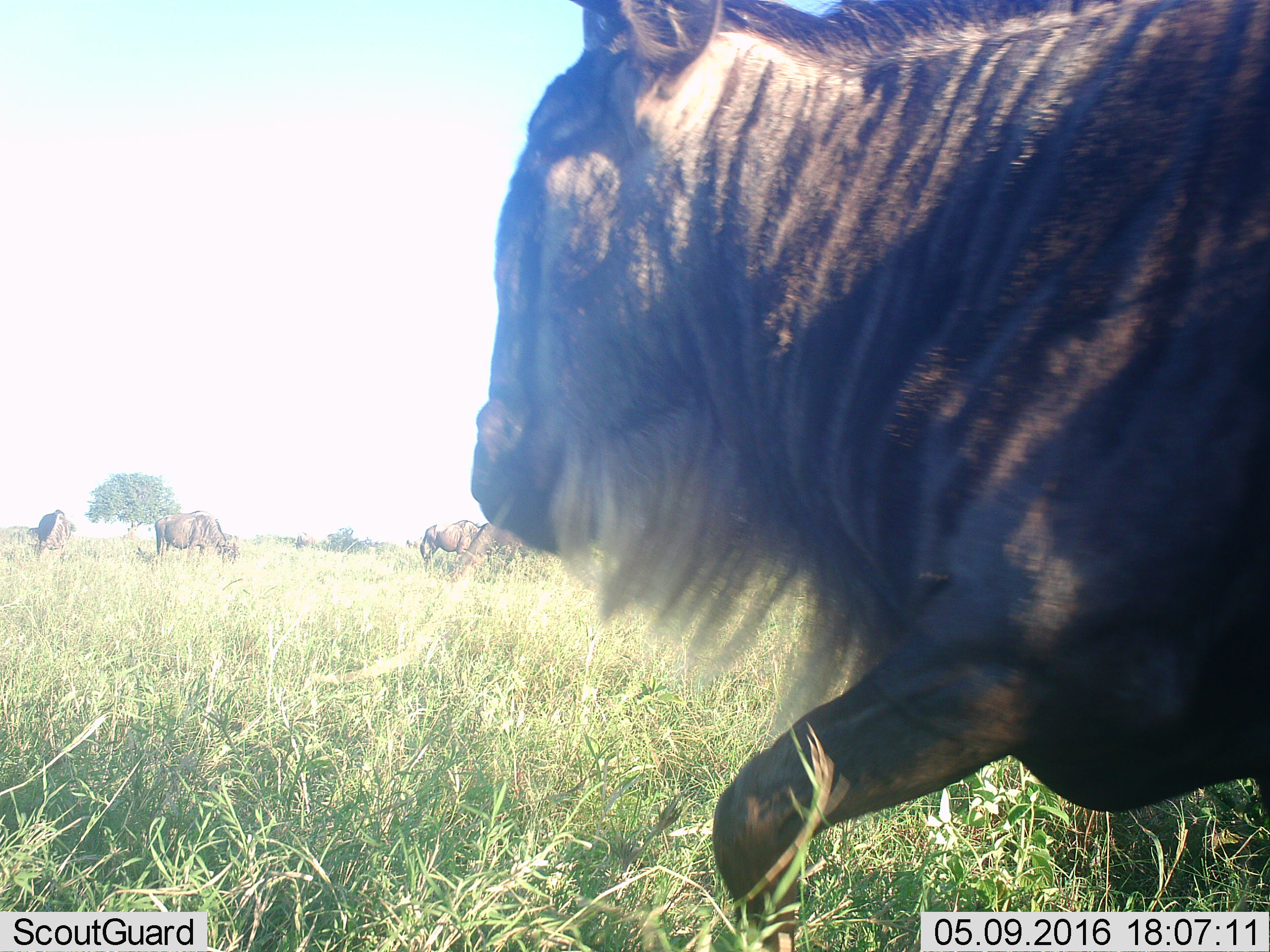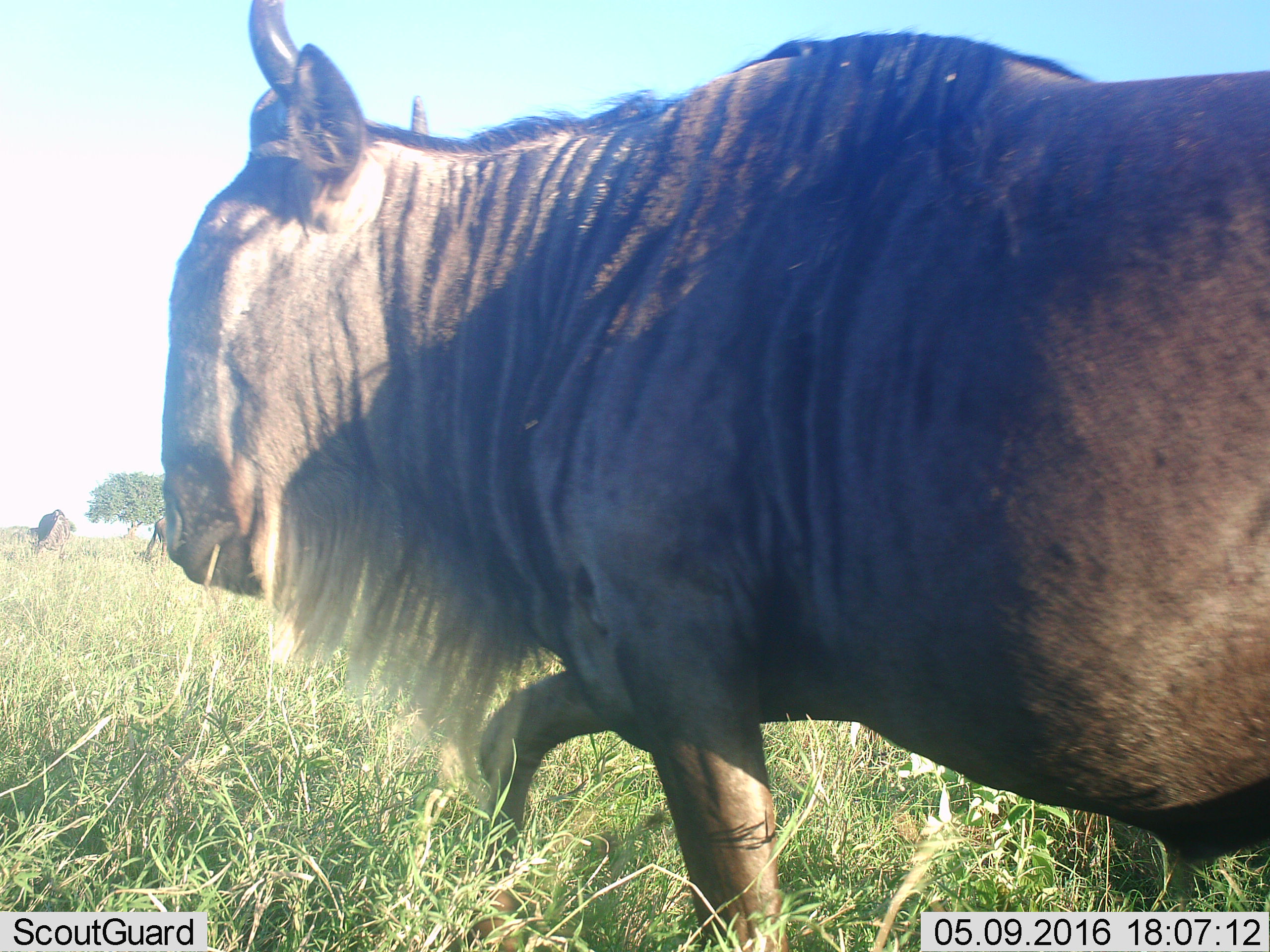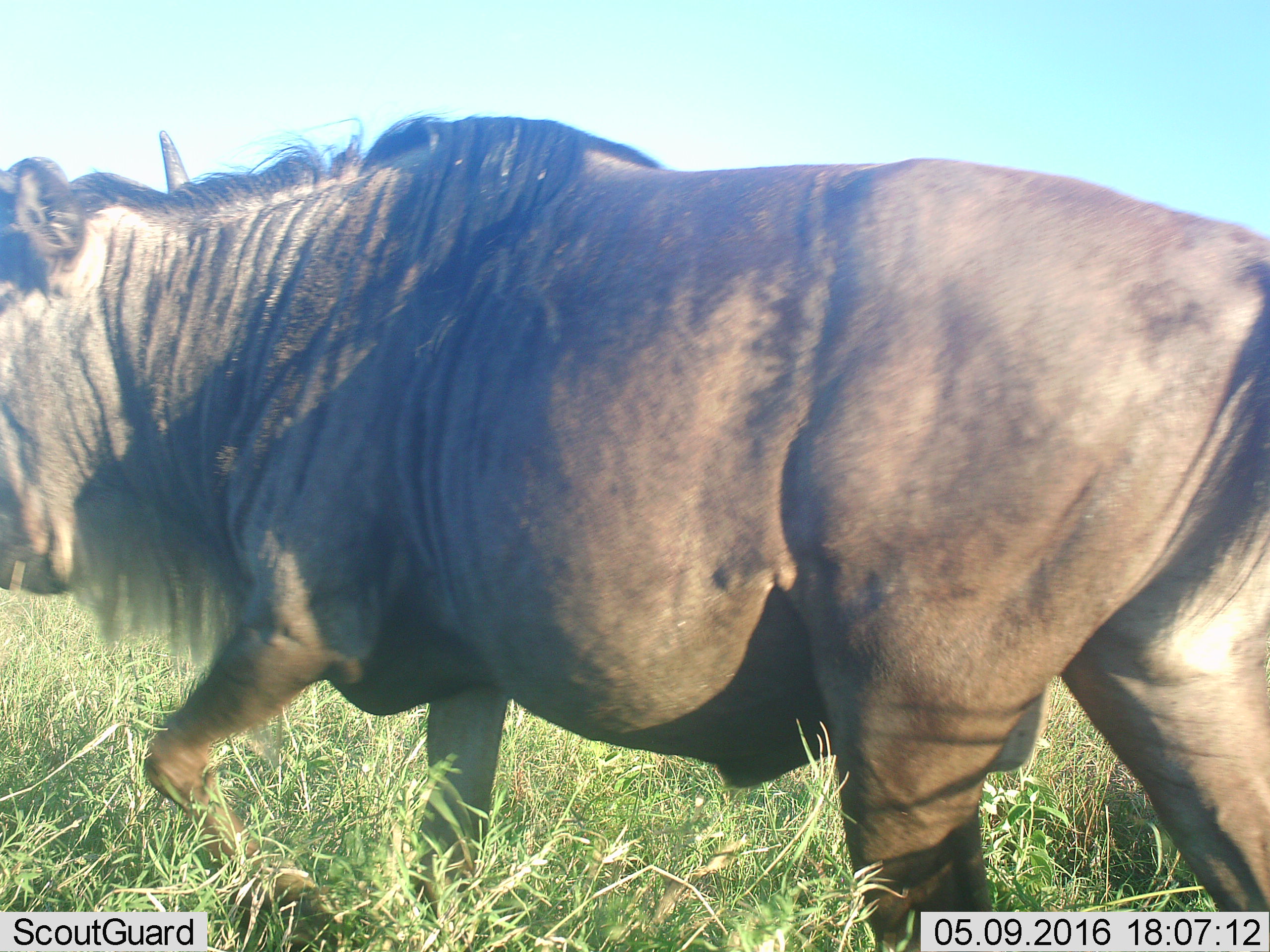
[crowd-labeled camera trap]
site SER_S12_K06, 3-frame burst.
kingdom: Animalia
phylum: Chordata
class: Mammalia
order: Artiodactyla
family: Bovidae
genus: Connochaetes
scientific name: Connochaetes taurinus taurinus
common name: blue wildebeest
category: wildebeestblue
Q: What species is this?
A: Wildebeestblue (blue wildebeest) (Connochaetes taurinus taurinus).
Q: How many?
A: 6.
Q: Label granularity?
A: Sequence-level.